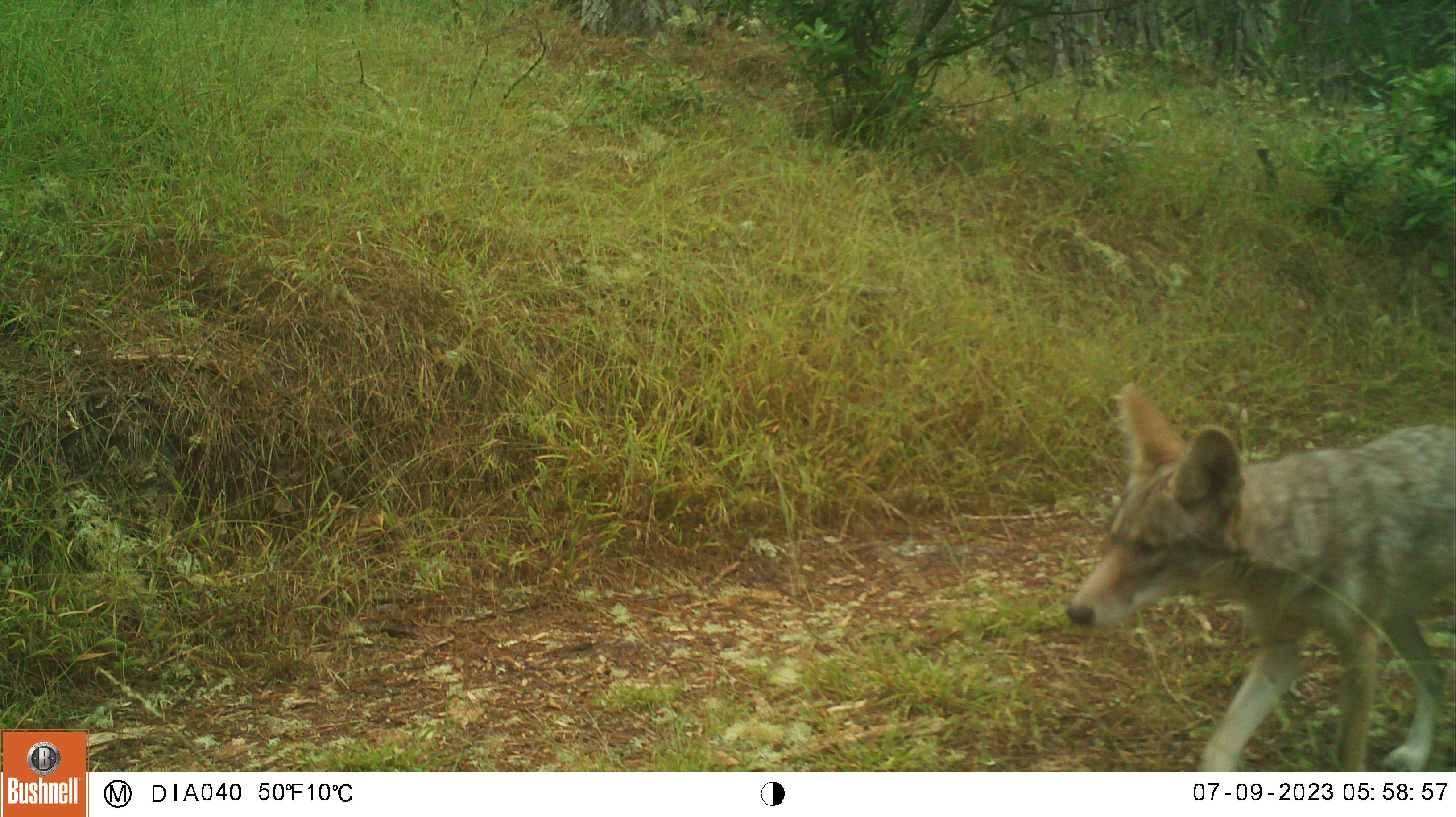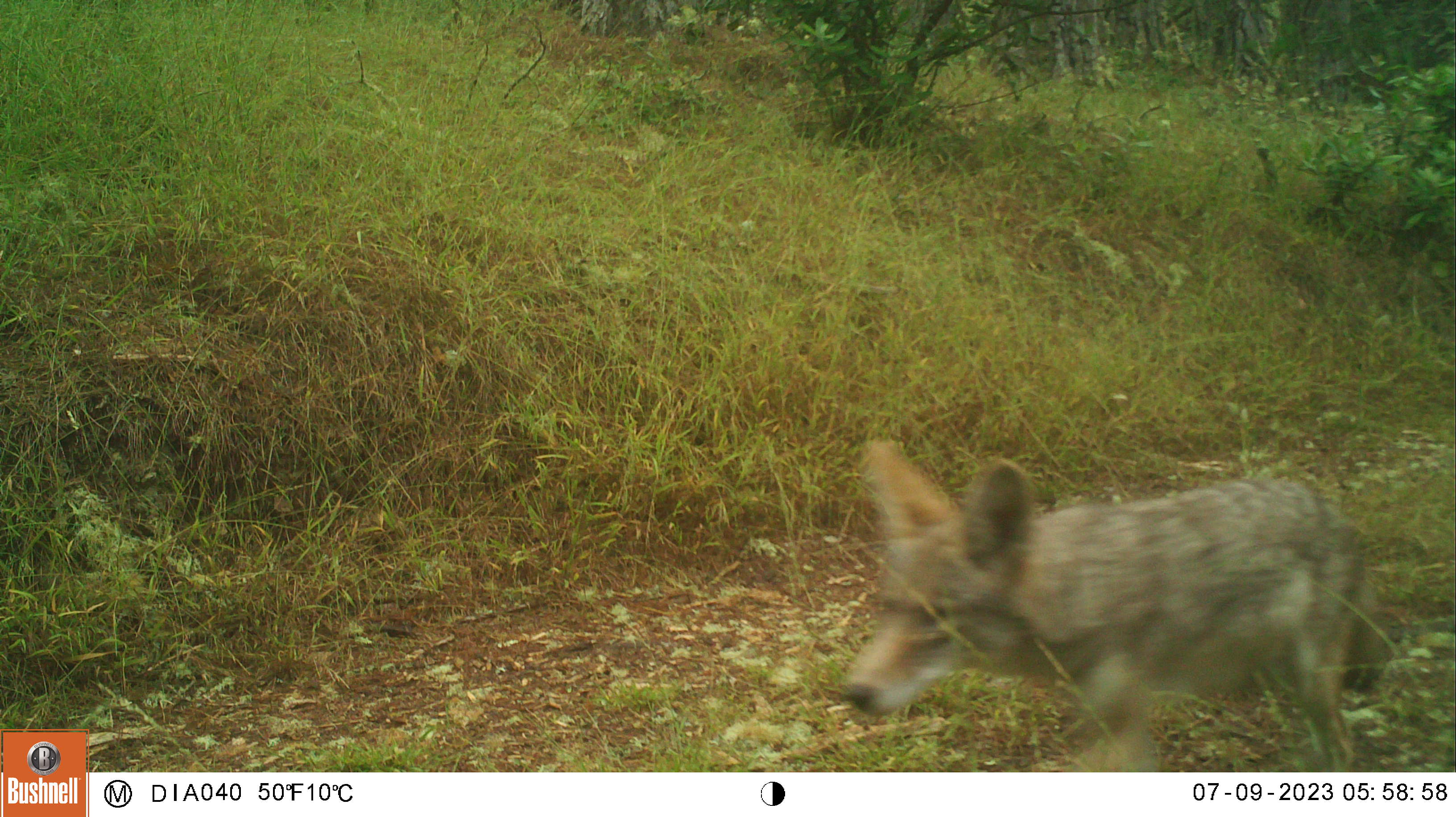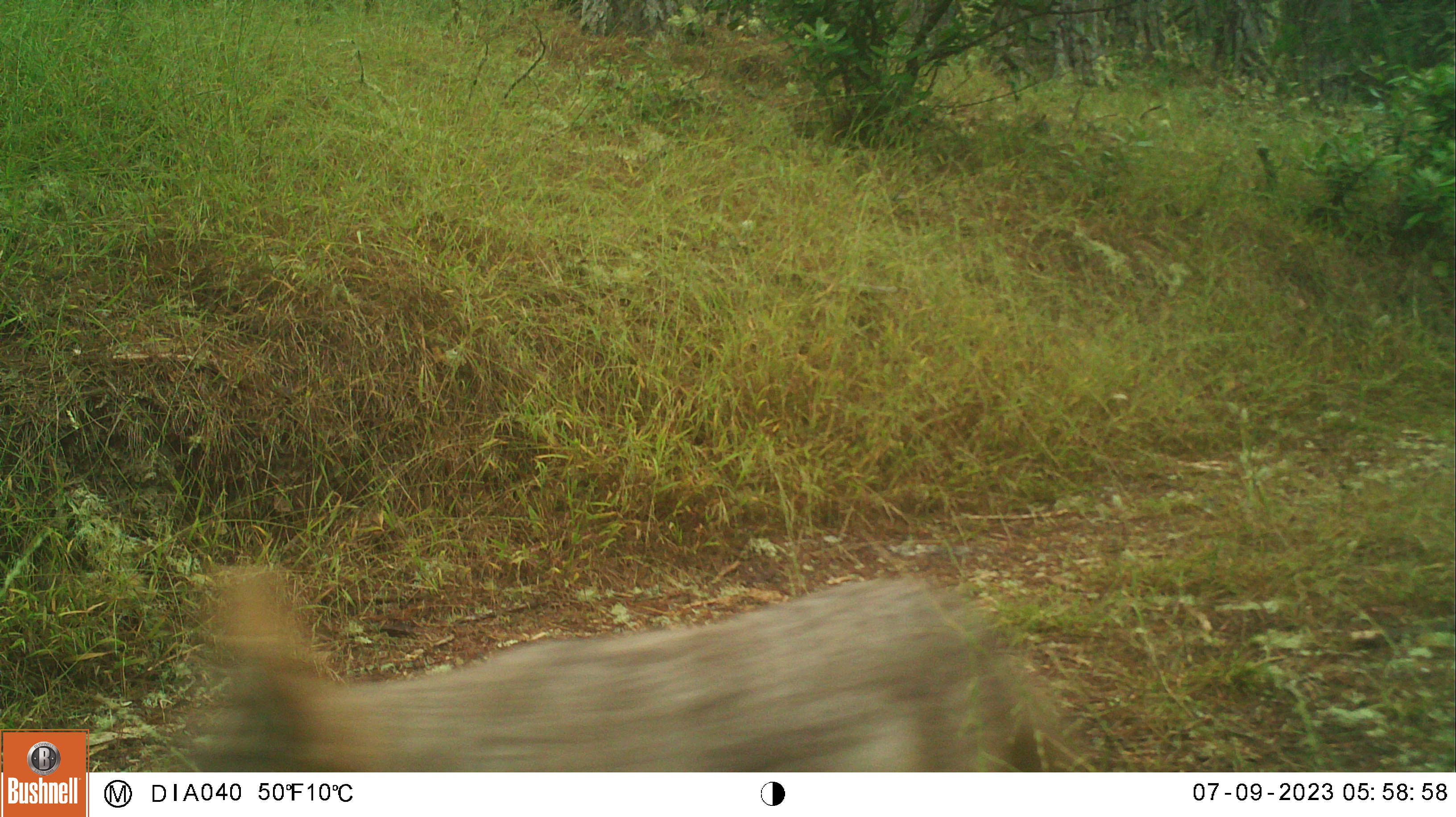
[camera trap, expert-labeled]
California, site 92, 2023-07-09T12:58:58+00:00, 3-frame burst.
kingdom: Animalia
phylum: Chordata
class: Mammalia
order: Carnivora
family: Canidae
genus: Canis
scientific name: Canis latrans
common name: coyote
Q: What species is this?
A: Coyote (Canis latrans).